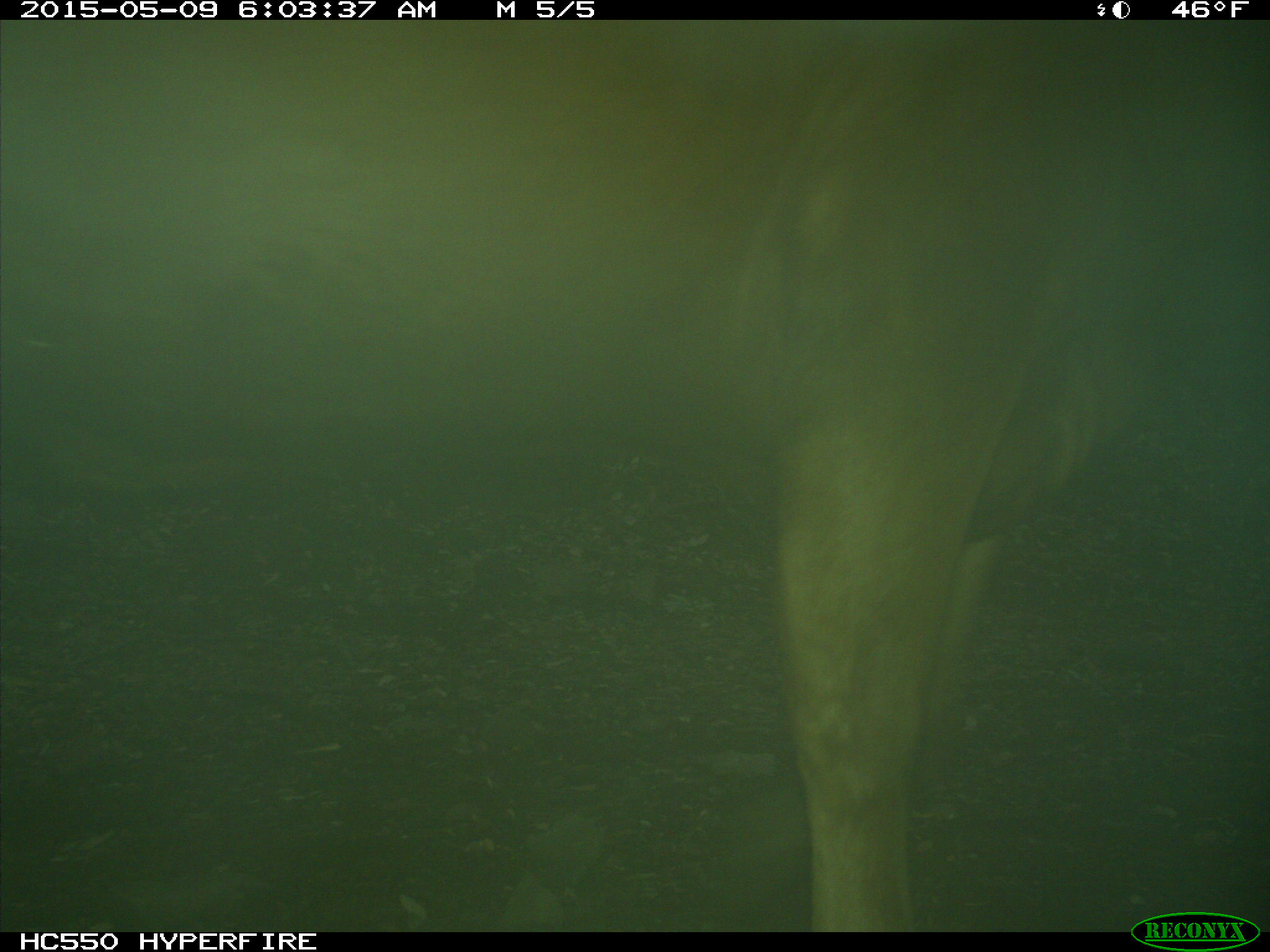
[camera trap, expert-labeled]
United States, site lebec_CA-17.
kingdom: Animalia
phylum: Chordata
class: Mammalia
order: Artiodactyla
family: Bovidae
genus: Bos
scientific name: Bos taurus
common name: domestic cow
Bos taurus (domestic cow).